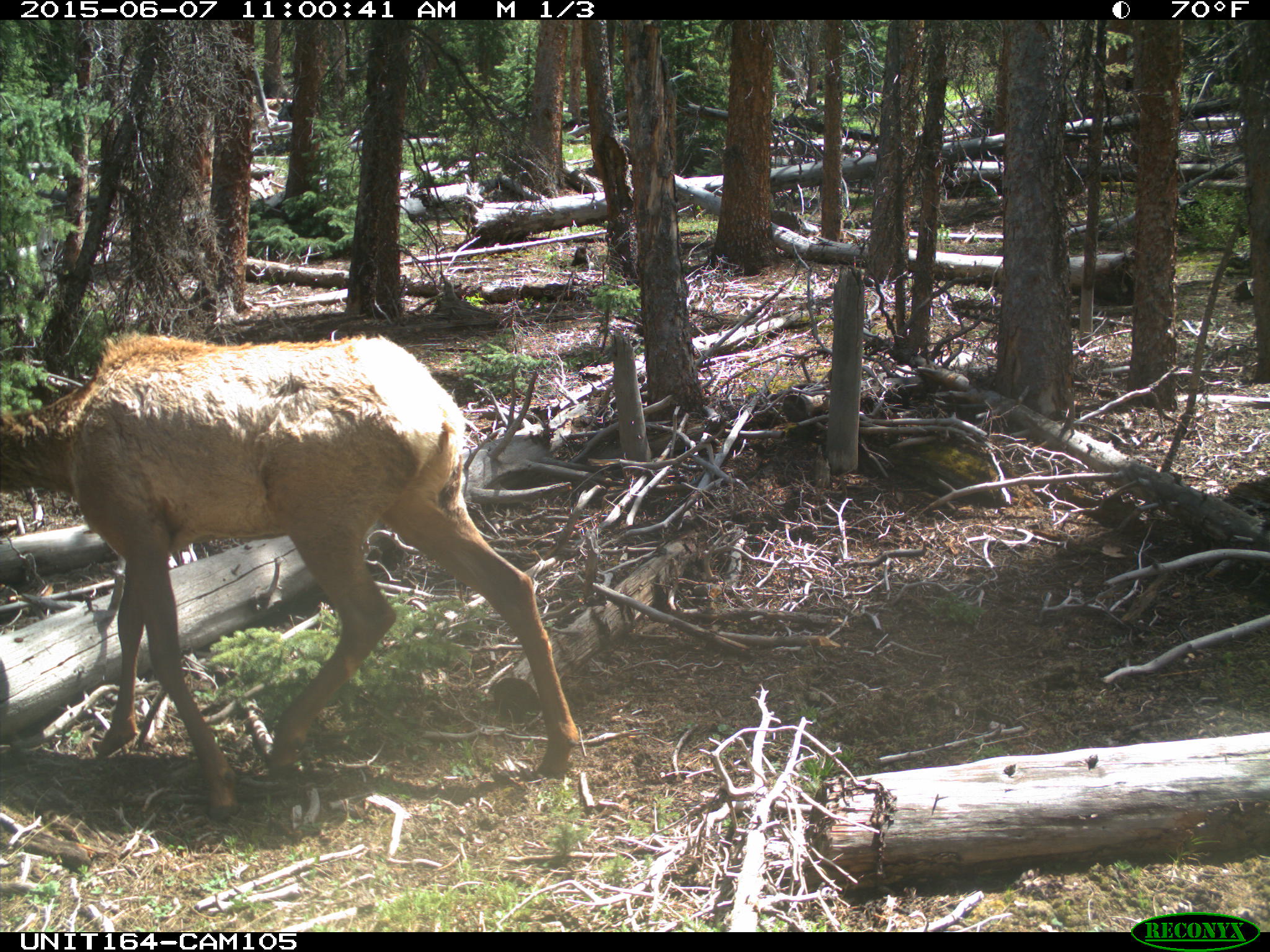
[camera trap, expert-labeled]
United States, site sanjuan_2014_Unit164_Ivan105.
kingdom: Animalia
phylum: Chordata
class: Mammalia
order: Artiodactyla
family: Cervidae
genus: Cervus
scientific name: Cervus elaphus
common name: red deer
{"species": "Cervus elaphus (red deer)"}